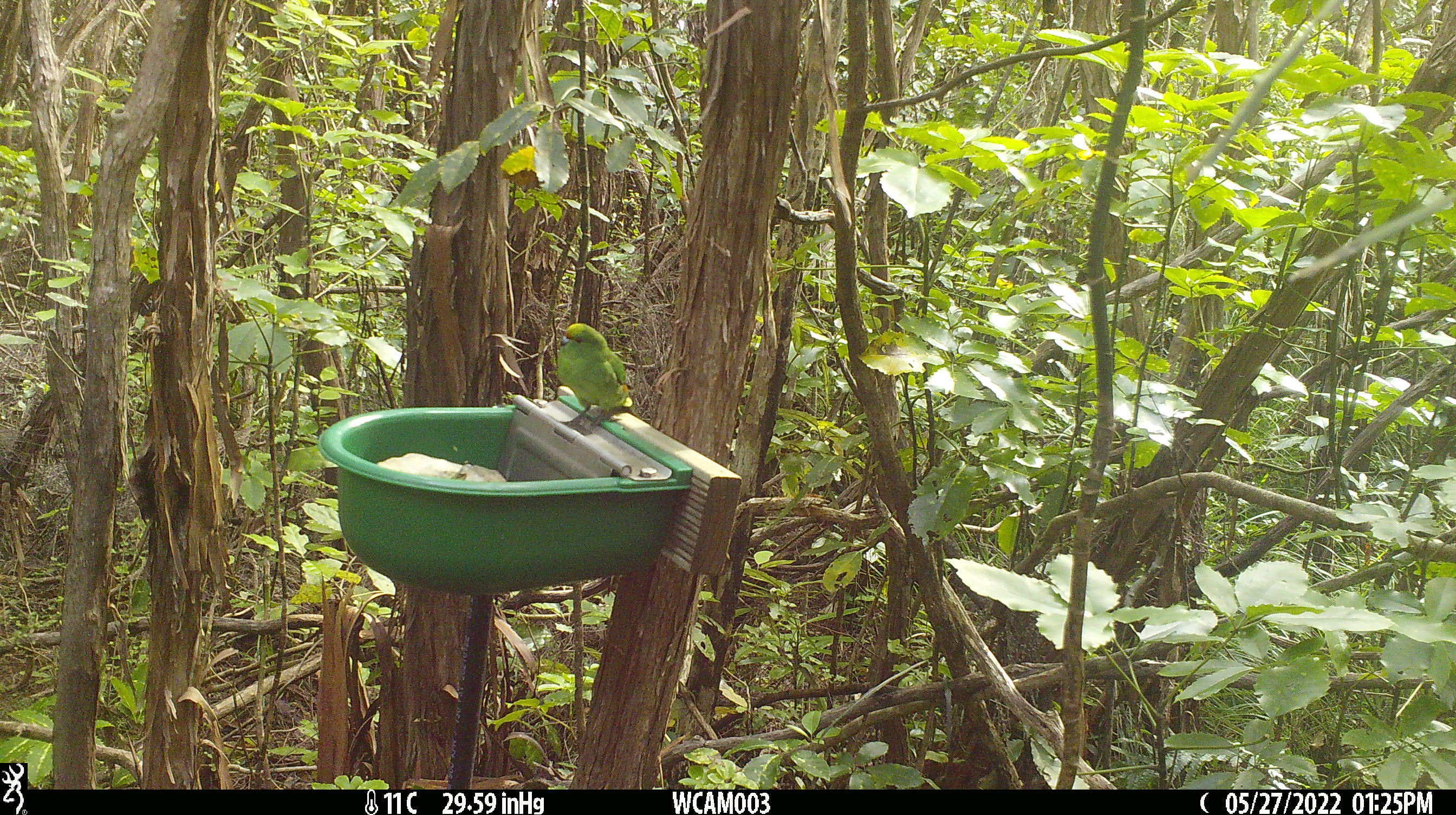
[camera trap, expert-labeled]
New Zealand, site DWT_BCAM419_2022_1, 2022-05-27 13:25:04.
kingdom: Animalia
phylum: Chordata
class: Aves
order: Psittaciformes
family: Psittaculidae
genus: Cyanoramphus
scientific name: Cyanoramphus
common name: parakeet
Parakeet (Cyanoramphus).